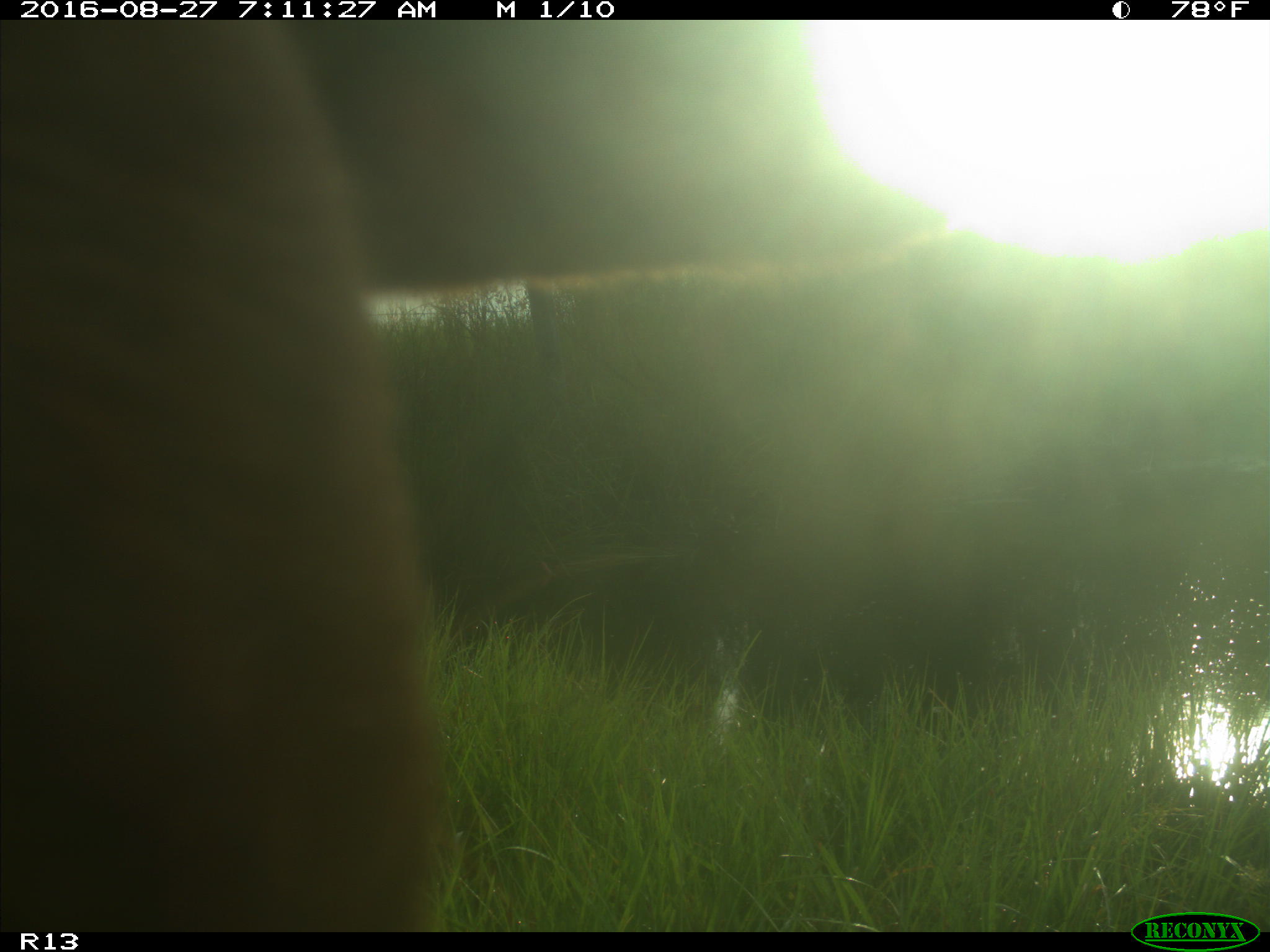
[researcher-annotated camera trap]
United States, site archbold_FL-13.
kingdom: Animalia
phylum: Chordata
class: Mammalia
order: Artiodactyla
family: Bovidae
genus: Bos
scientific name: Bos taurus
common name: domestic cow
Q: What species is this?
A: Bos taurus (domestic cow).